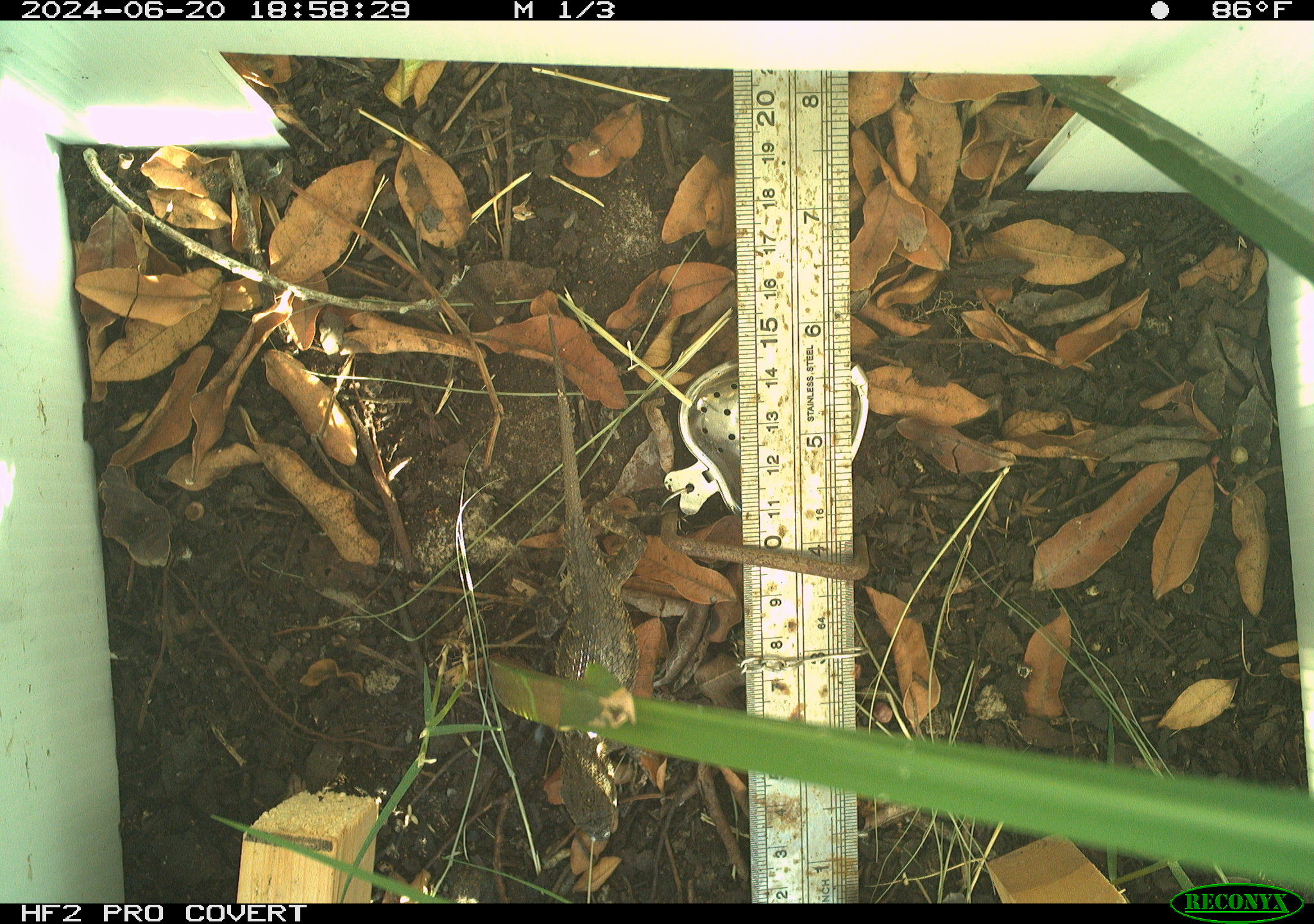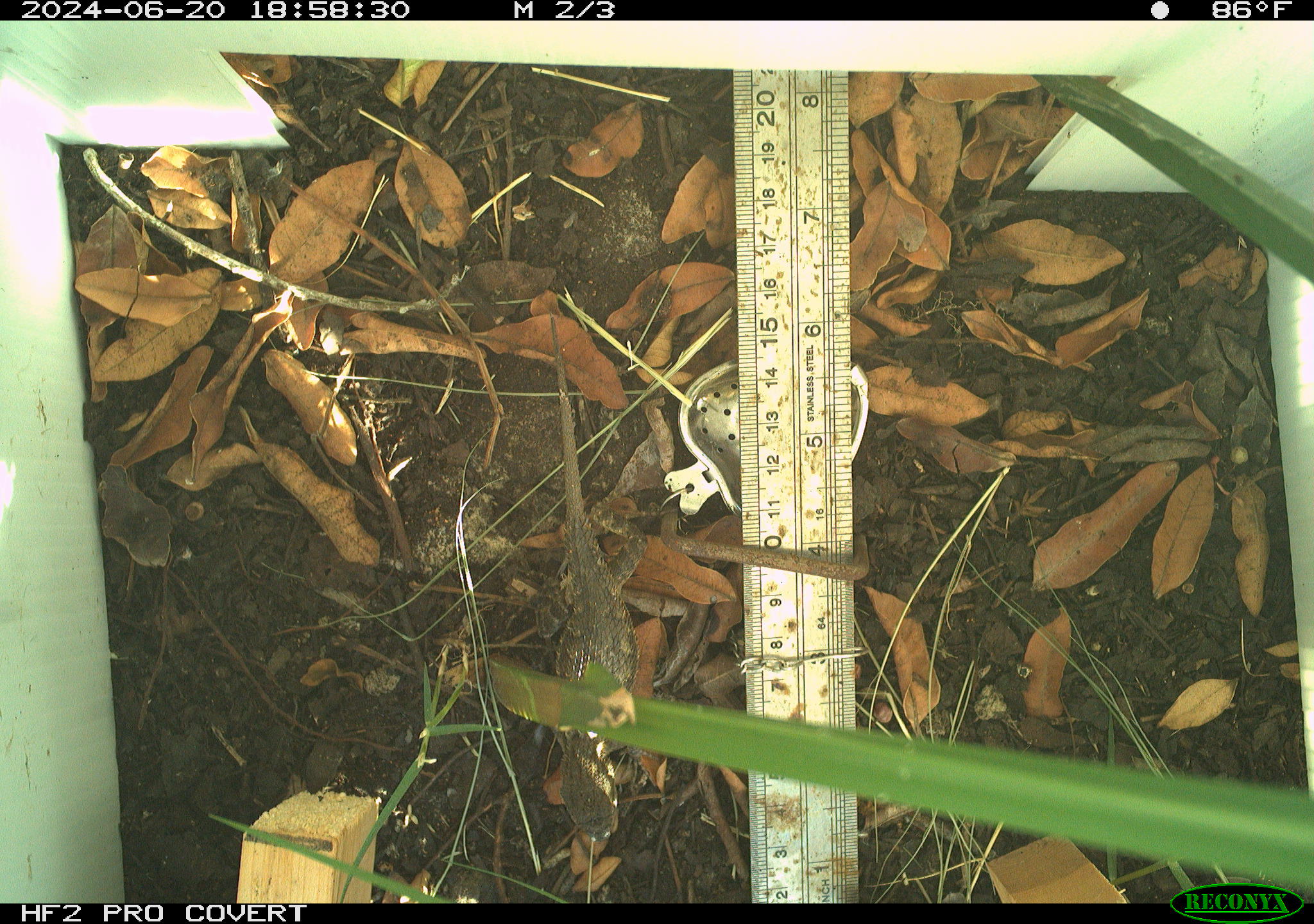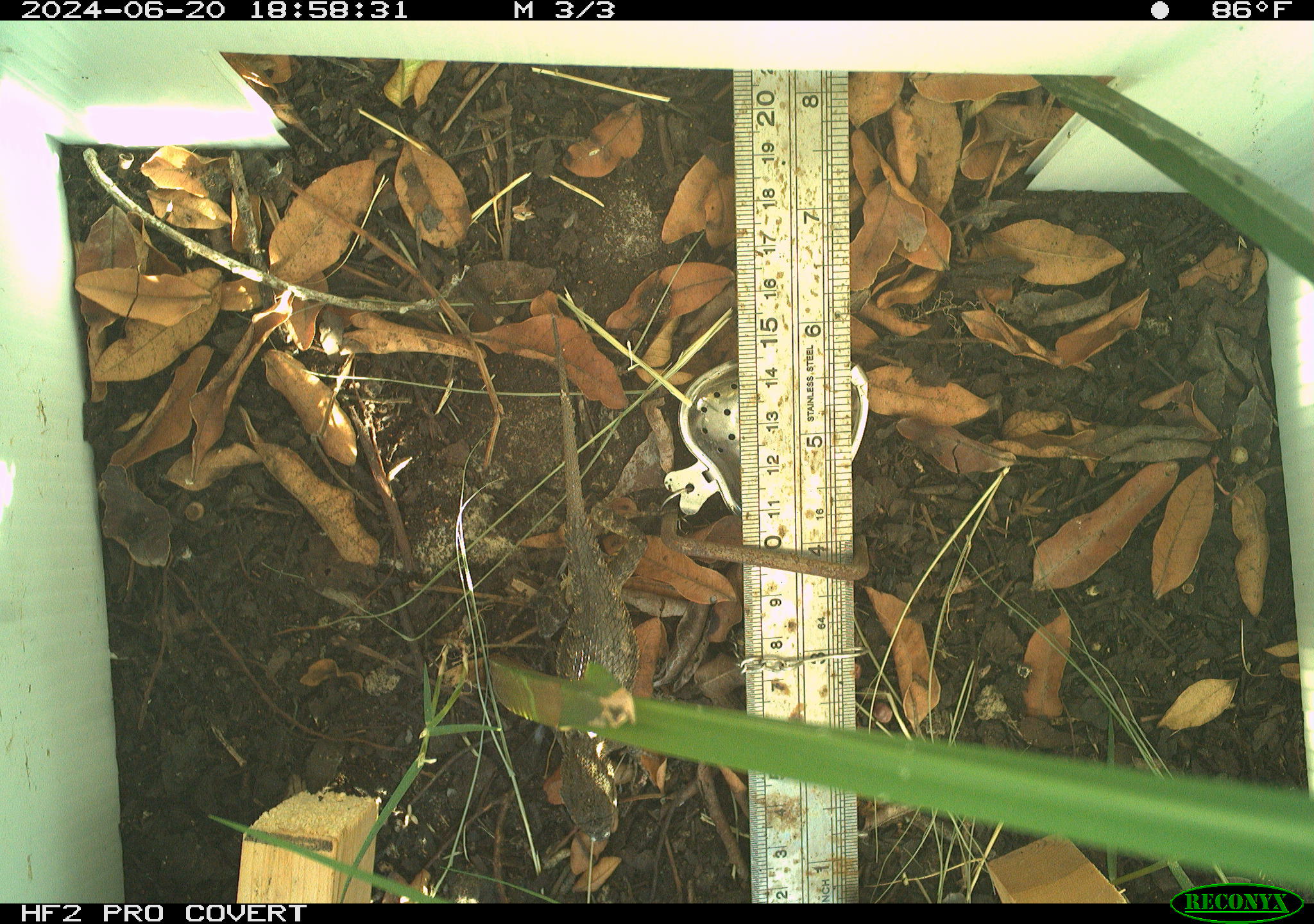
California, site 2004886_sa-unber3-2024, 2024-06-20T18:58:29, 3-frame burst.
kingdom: Animalia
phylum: Chordata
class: Reptilia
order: Squamata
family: Phrynosomatidae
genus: Sceloporus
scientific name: Sceloporus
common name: spiny lizards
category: sceloporus species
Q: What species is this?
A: Sceloporus species (spiny lizards) (Sceloporus).